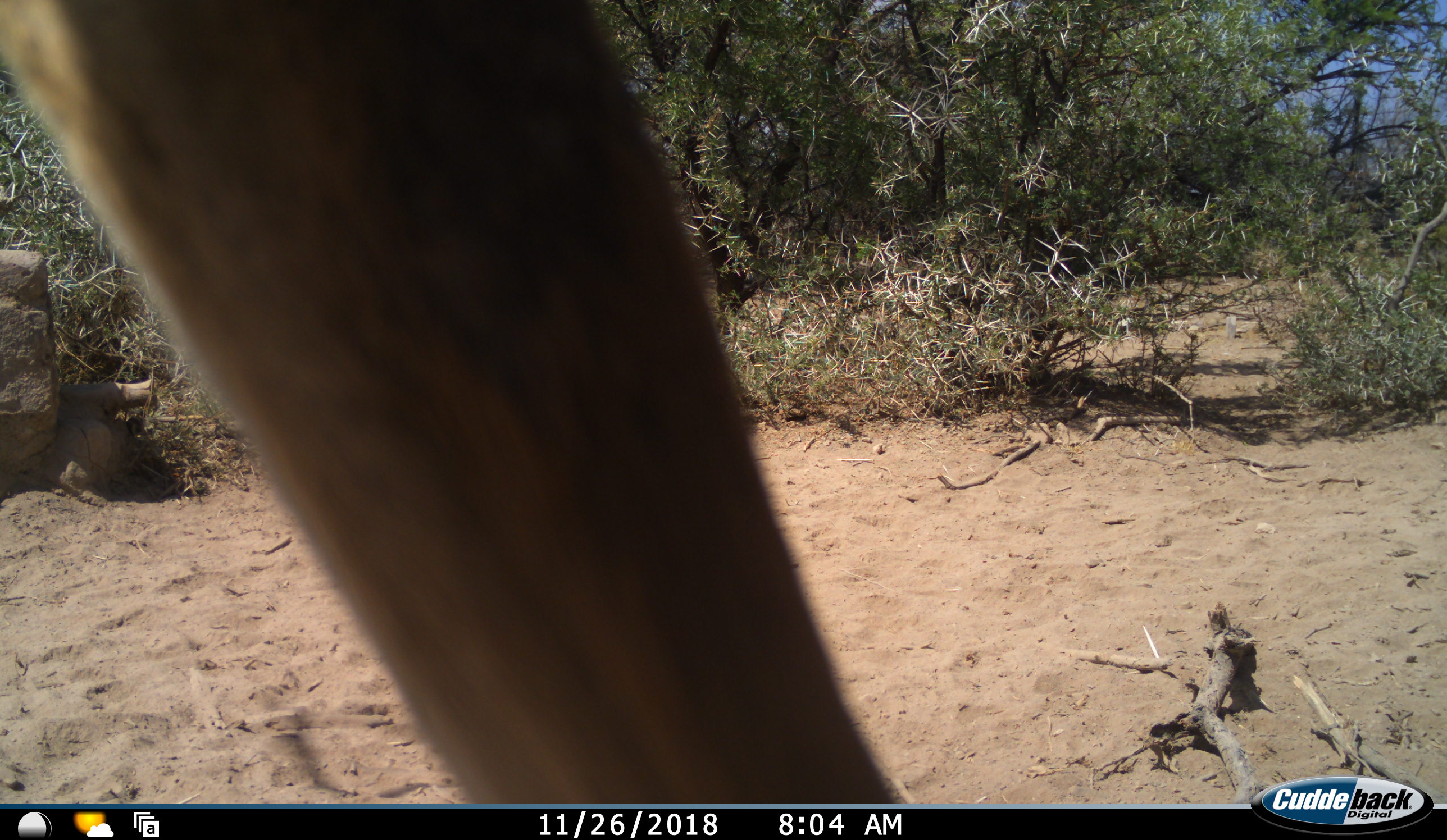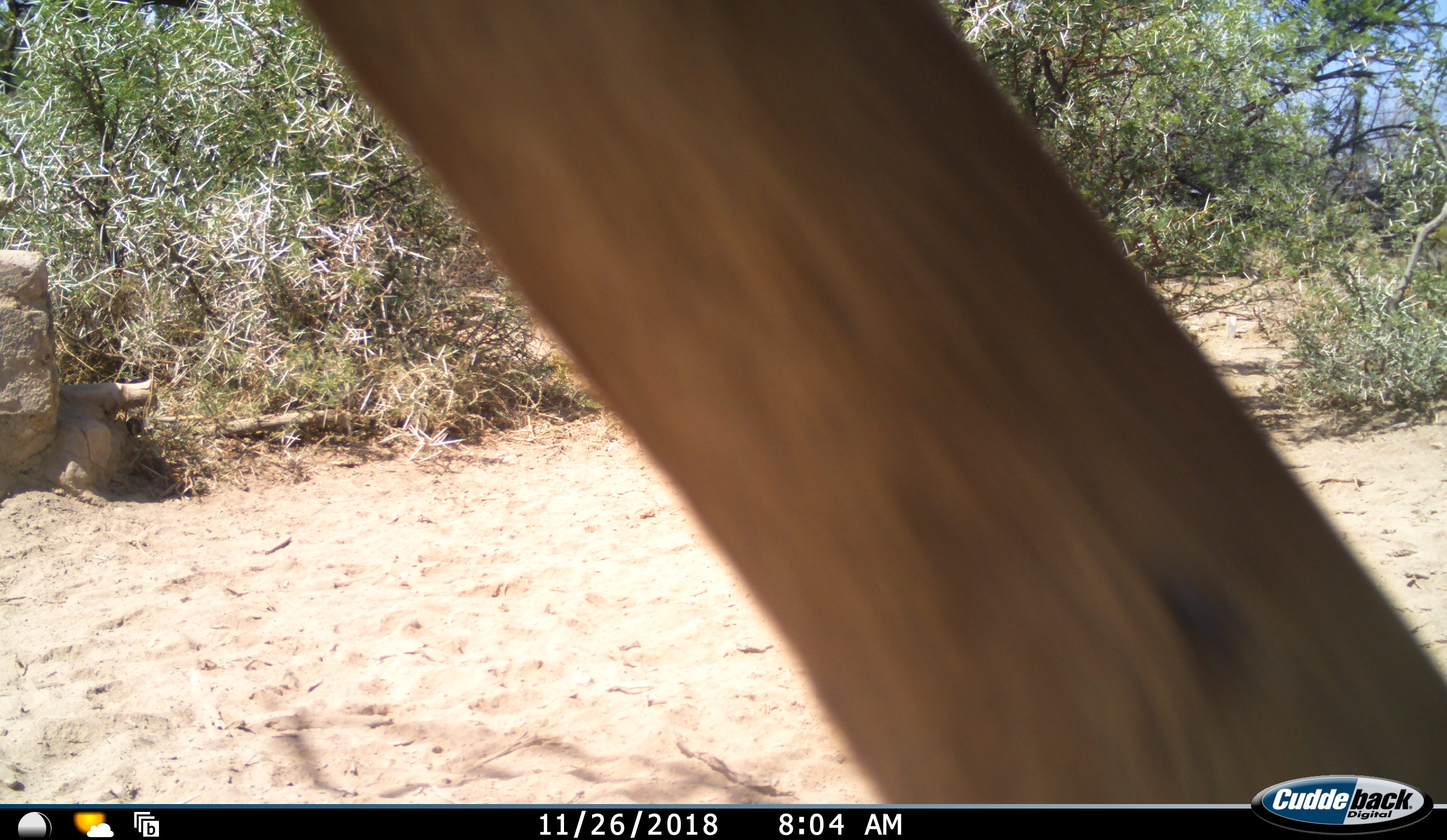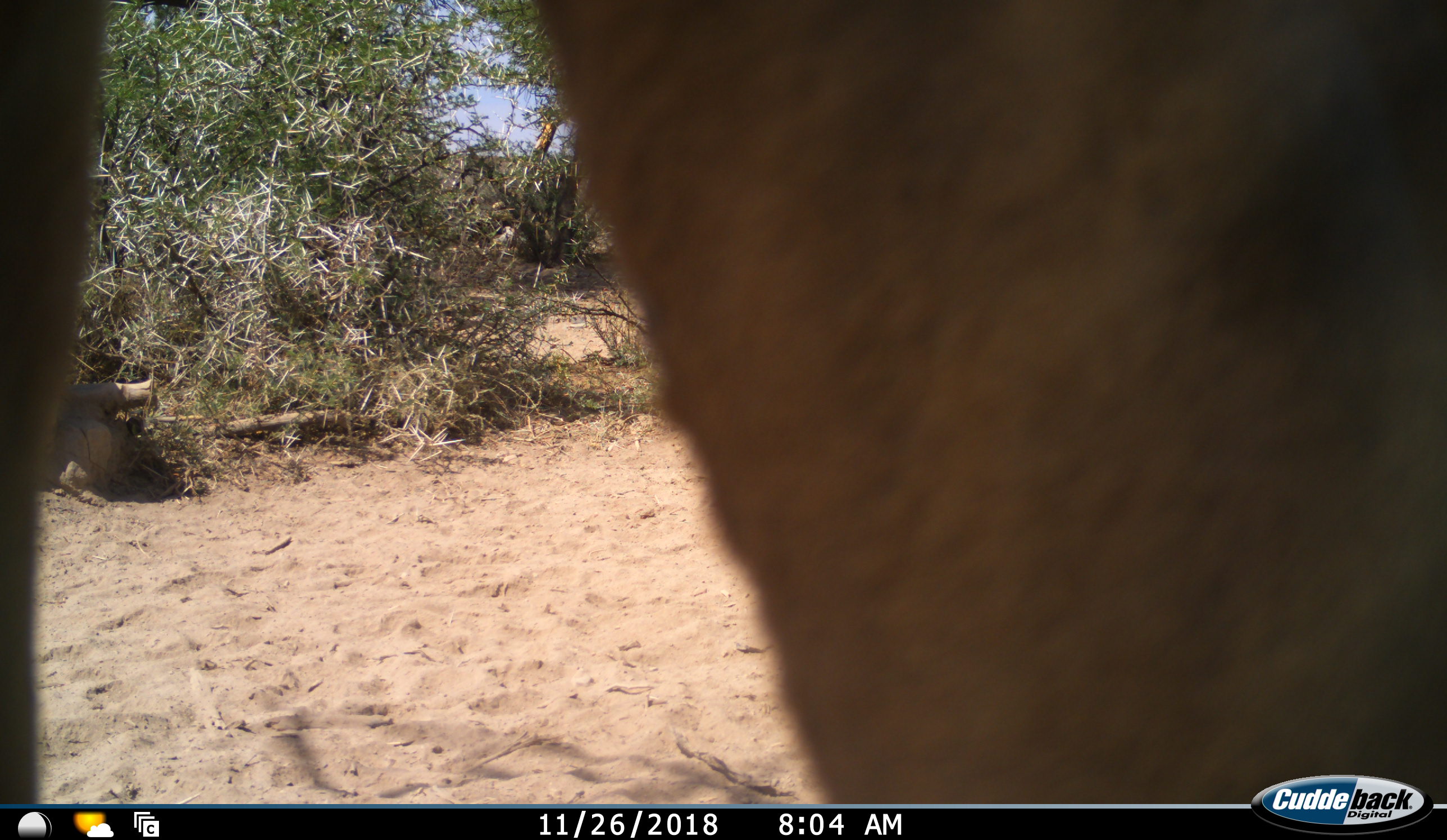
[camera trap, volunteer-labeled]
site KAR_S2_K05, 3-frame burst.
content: unidentified animal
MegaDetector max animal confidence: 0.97